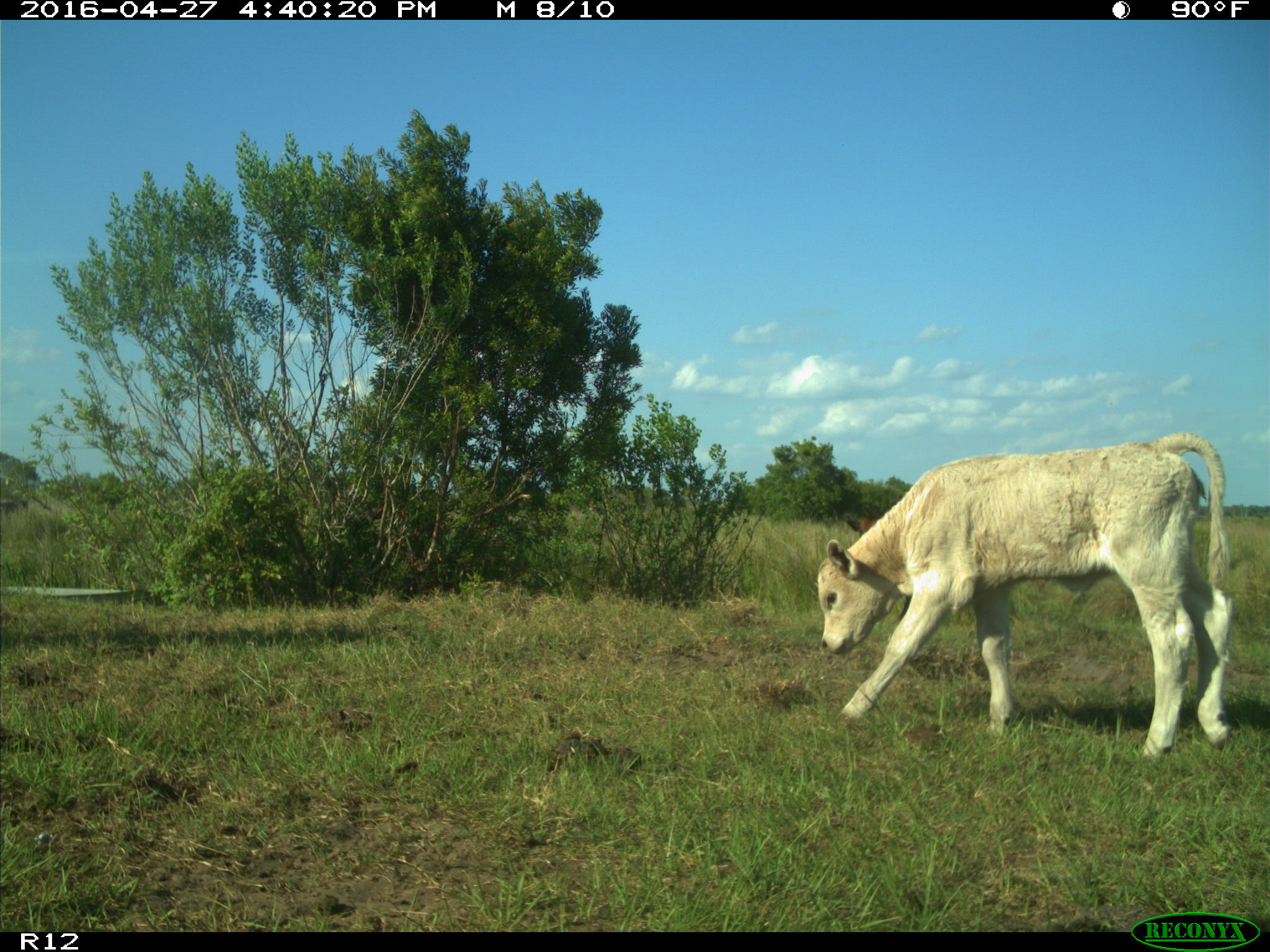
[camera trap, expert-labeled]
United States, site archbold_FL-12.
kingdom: Animalia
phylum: Chordata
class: Mammalia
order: Artiodactyla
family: Bovidae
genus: Bos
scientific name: Bos taurus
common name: domestic cow